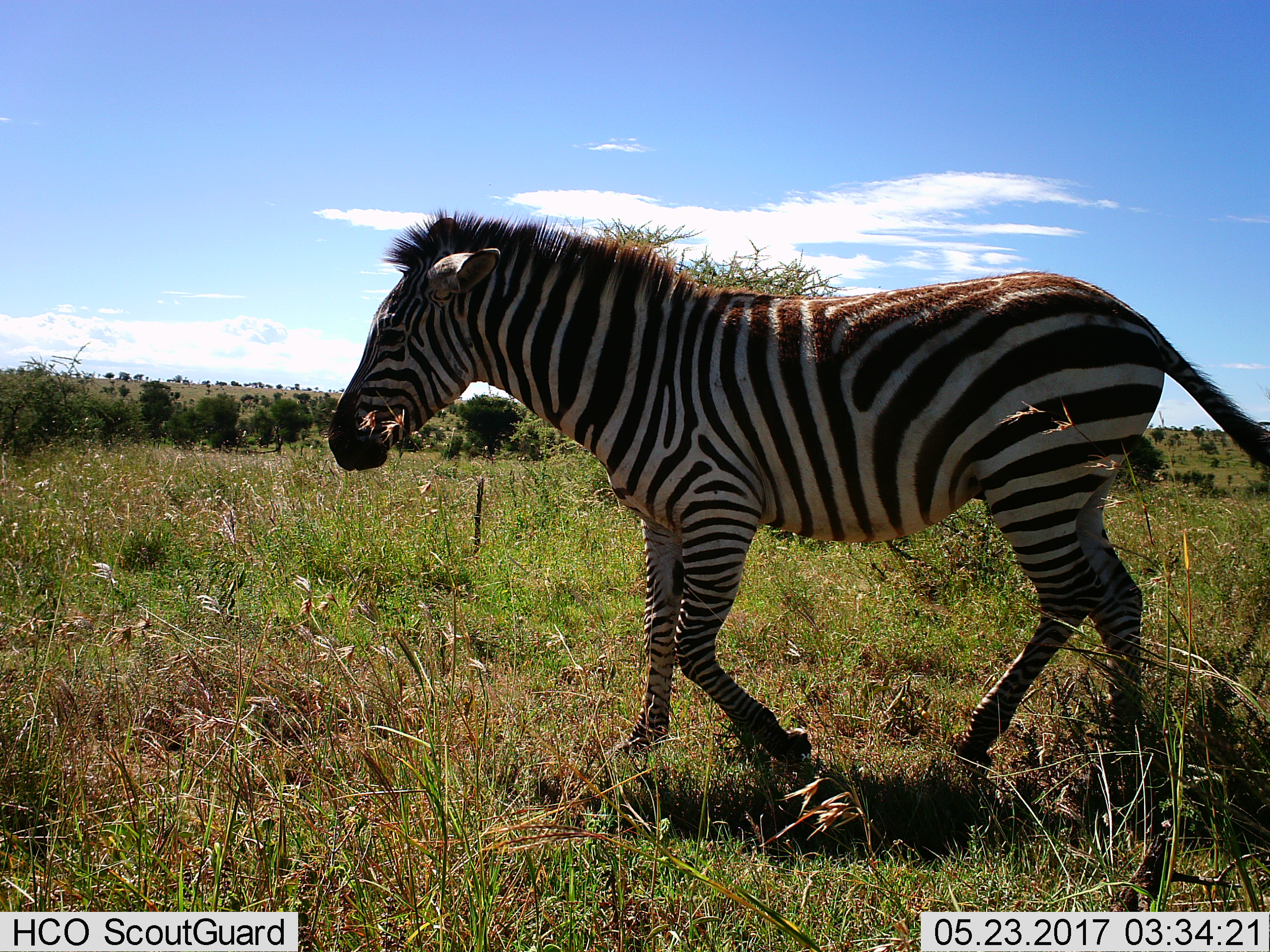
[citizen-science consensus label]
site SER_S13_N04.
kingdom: Animalia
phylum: Chordata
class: Mammalia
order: Perissodactyla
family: Equidae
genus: Equus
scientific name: Equus quagga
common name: plains zebra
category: zebraplains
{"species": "zebraplains (plains zebra) (Equus quagga)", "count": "1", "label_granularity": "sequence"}